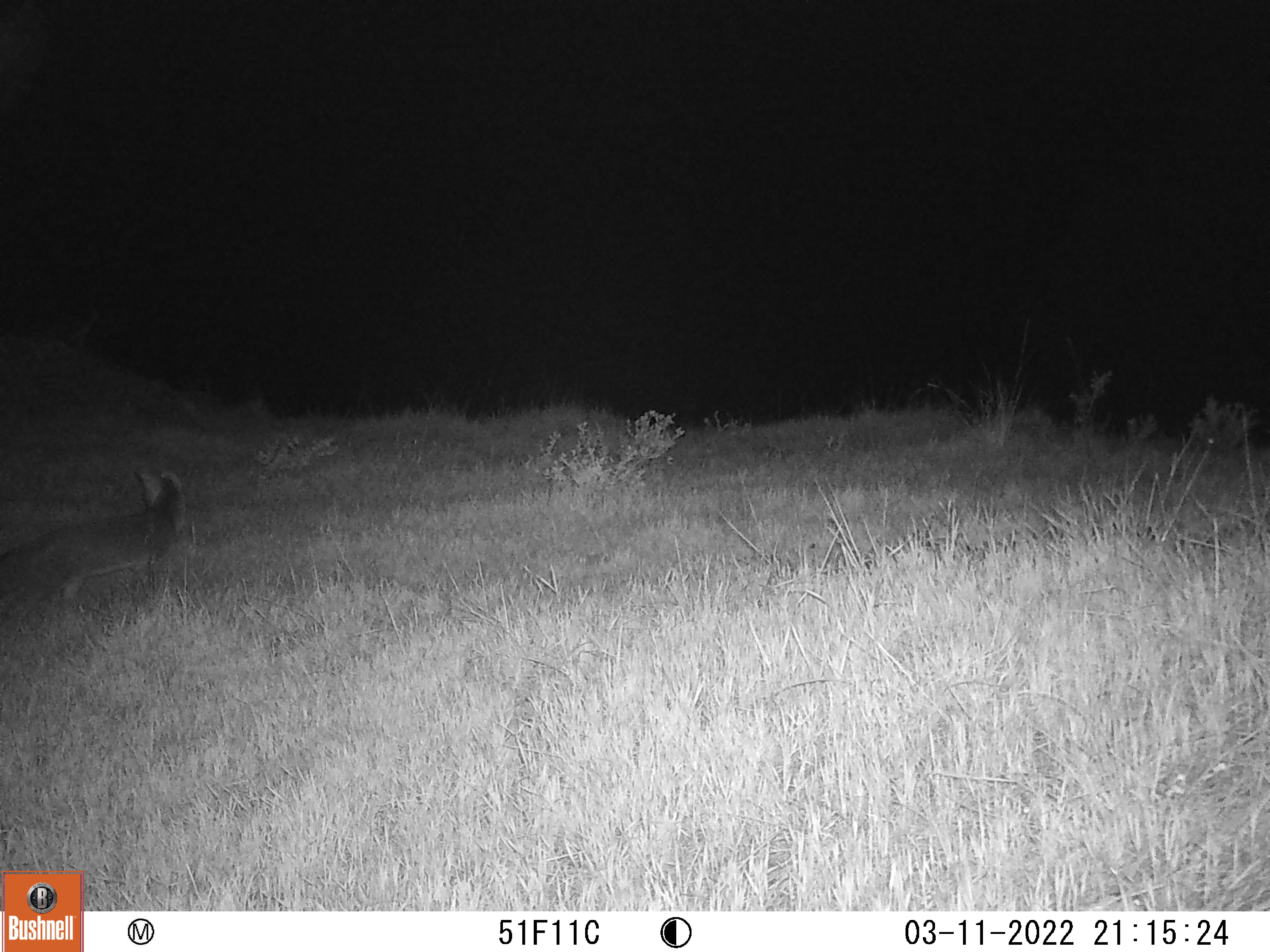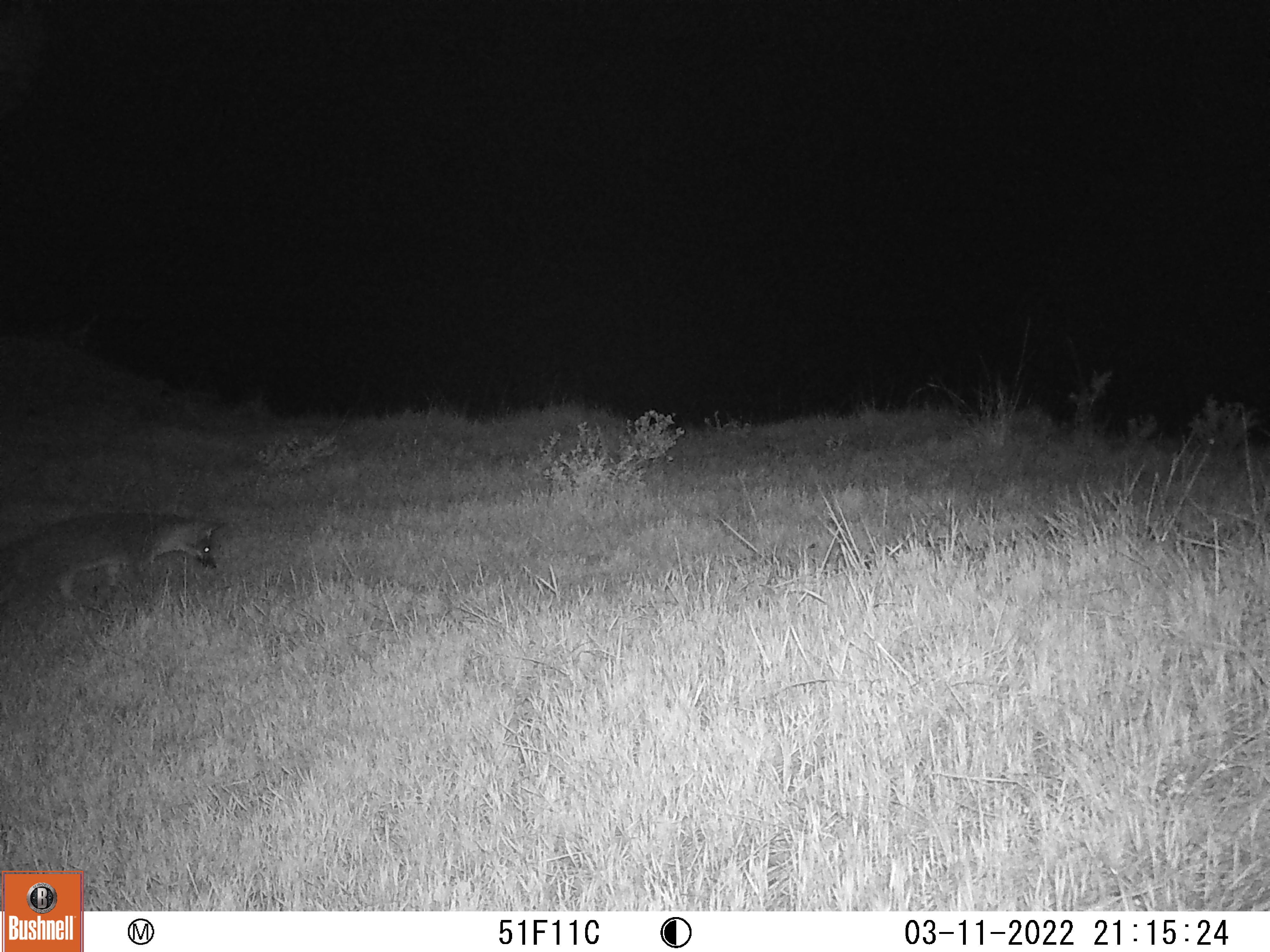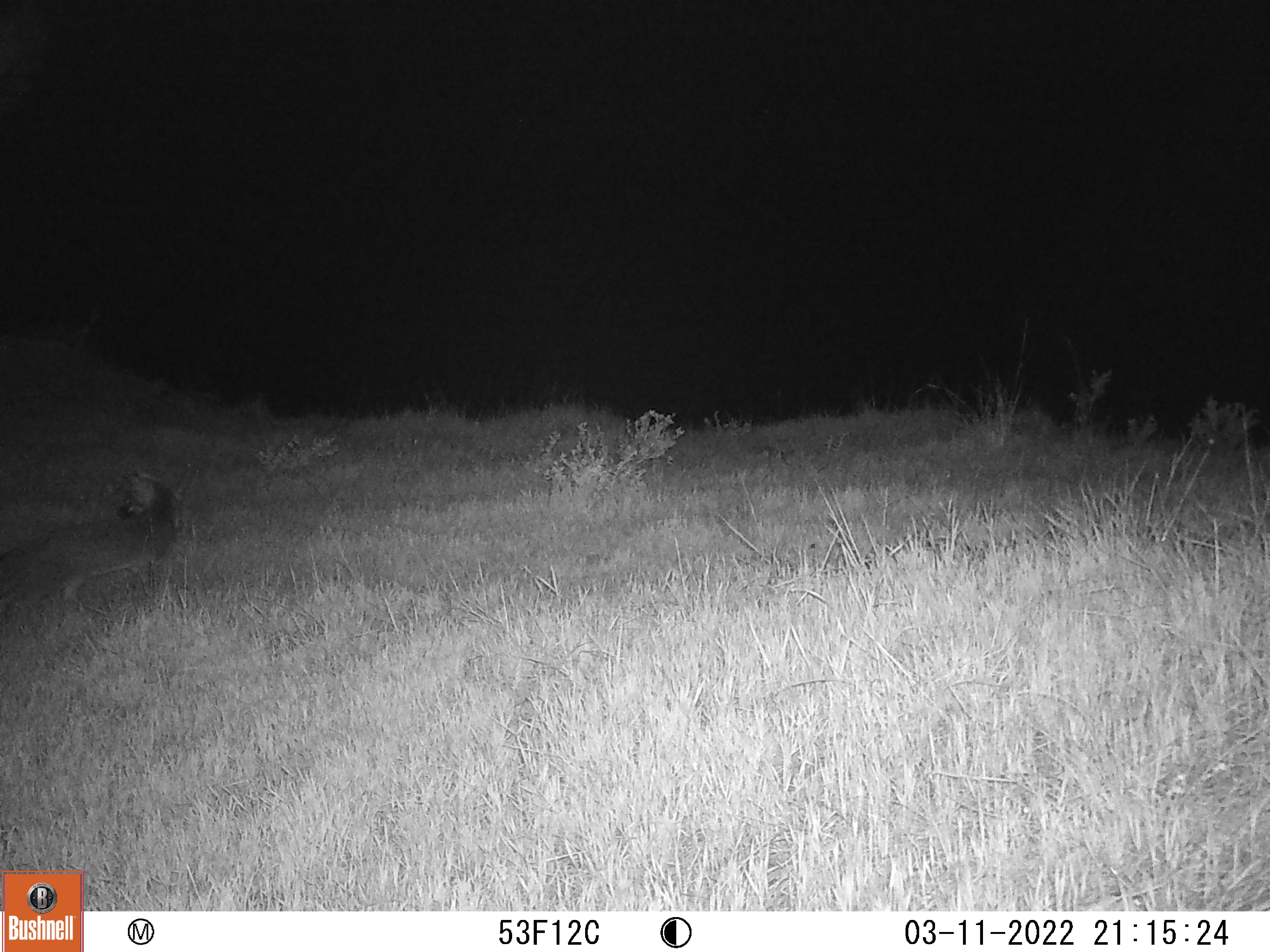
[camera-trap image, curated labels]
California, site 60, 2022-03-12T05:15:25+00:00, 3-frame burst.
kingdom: Animalia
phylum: Chordata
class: Mammalia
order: Carnivora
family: Canidae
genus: Urocyon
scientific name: Urocyon cinereoargenteus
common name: gray fox